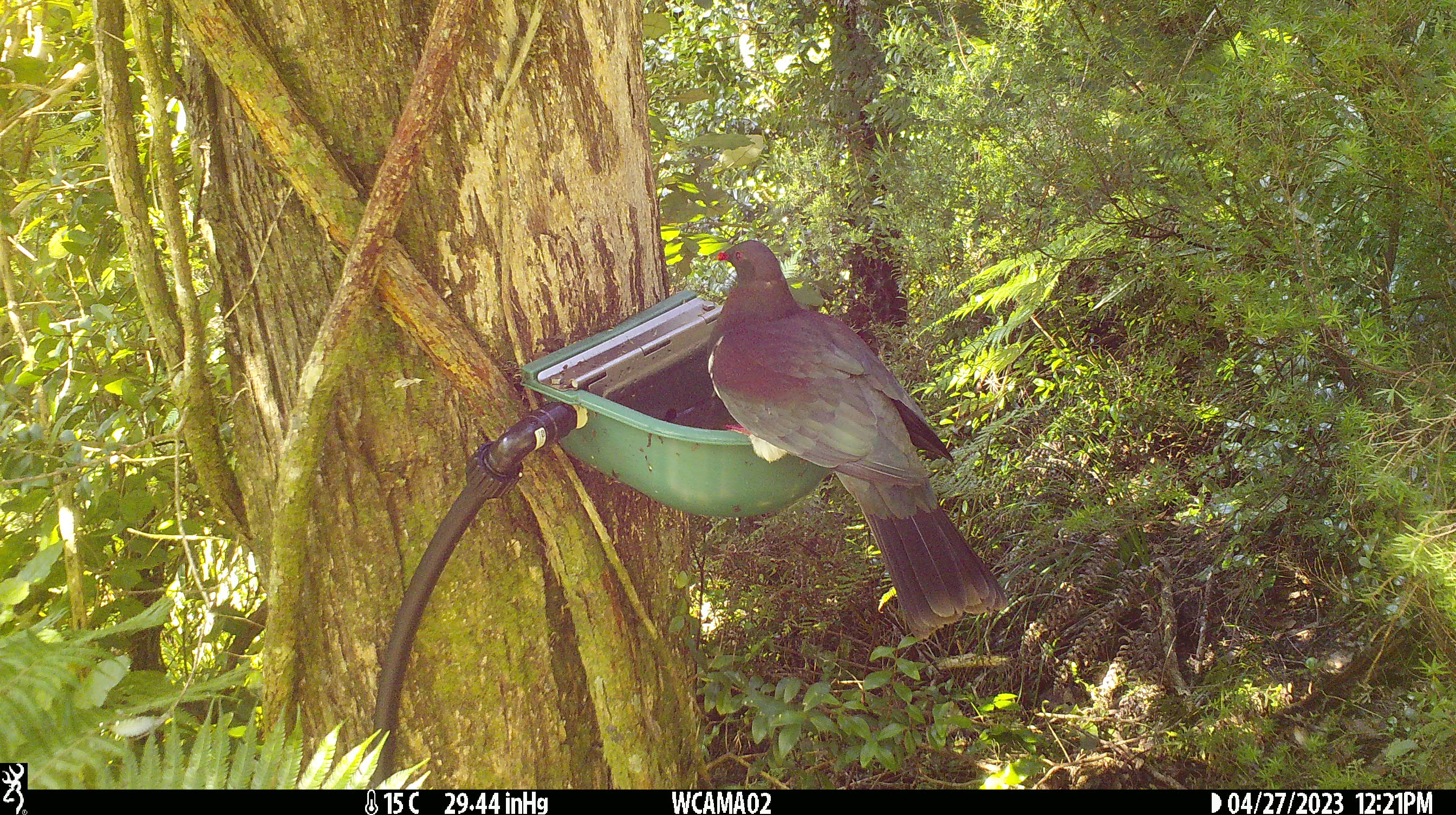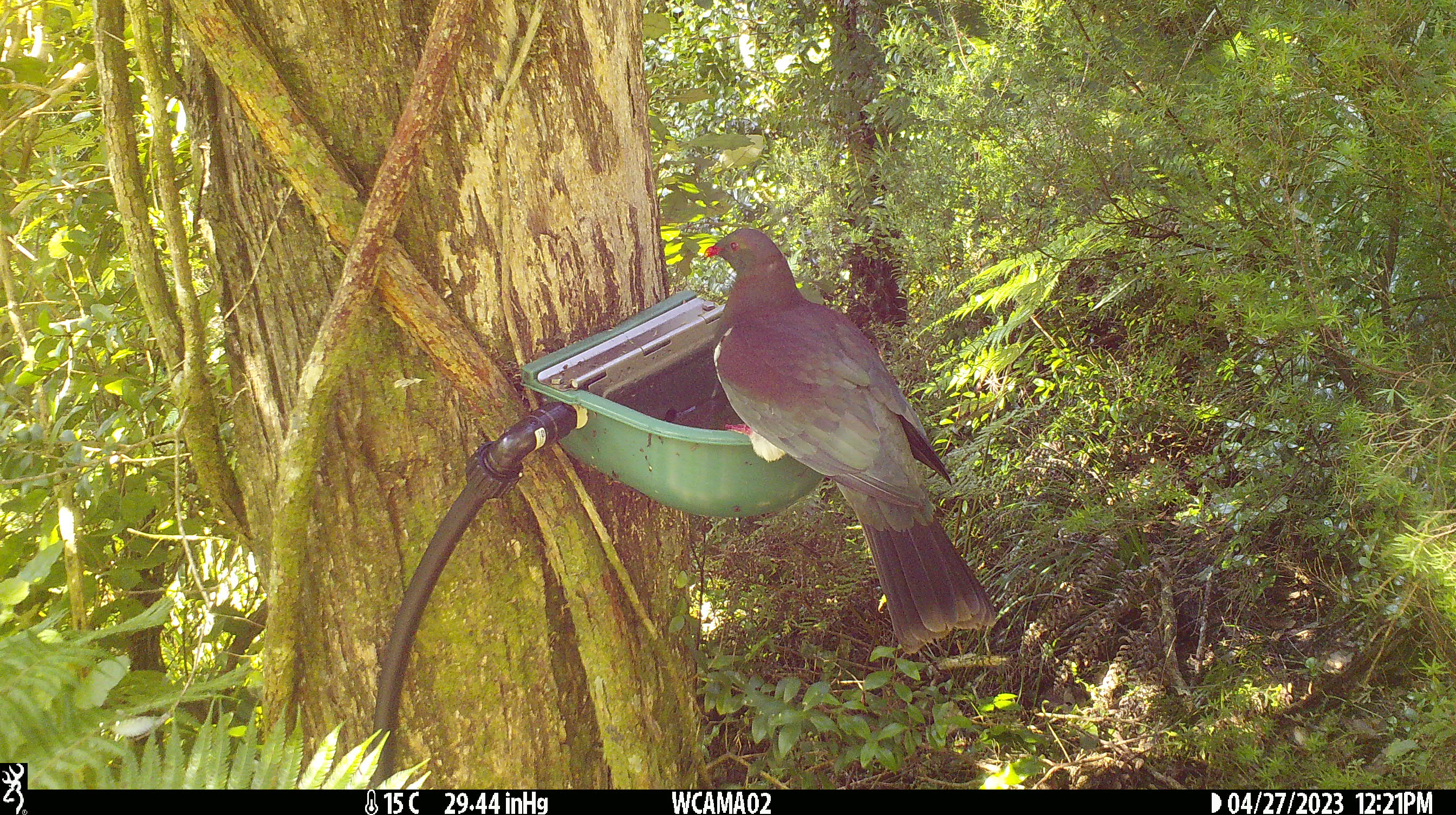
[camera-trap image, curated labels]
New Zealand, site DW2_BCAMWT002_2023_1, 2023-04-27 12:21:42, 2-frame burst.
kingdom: Animalia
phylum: Chordata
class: Aves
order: Columbiformes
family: Columbidae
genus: Hemiphaga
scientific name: Hemiphaga novaeseelandiae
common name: new zealand pigeon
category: kereru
Kereru (new zealand pigeon) (Hemiphaga novaeseelandiae).